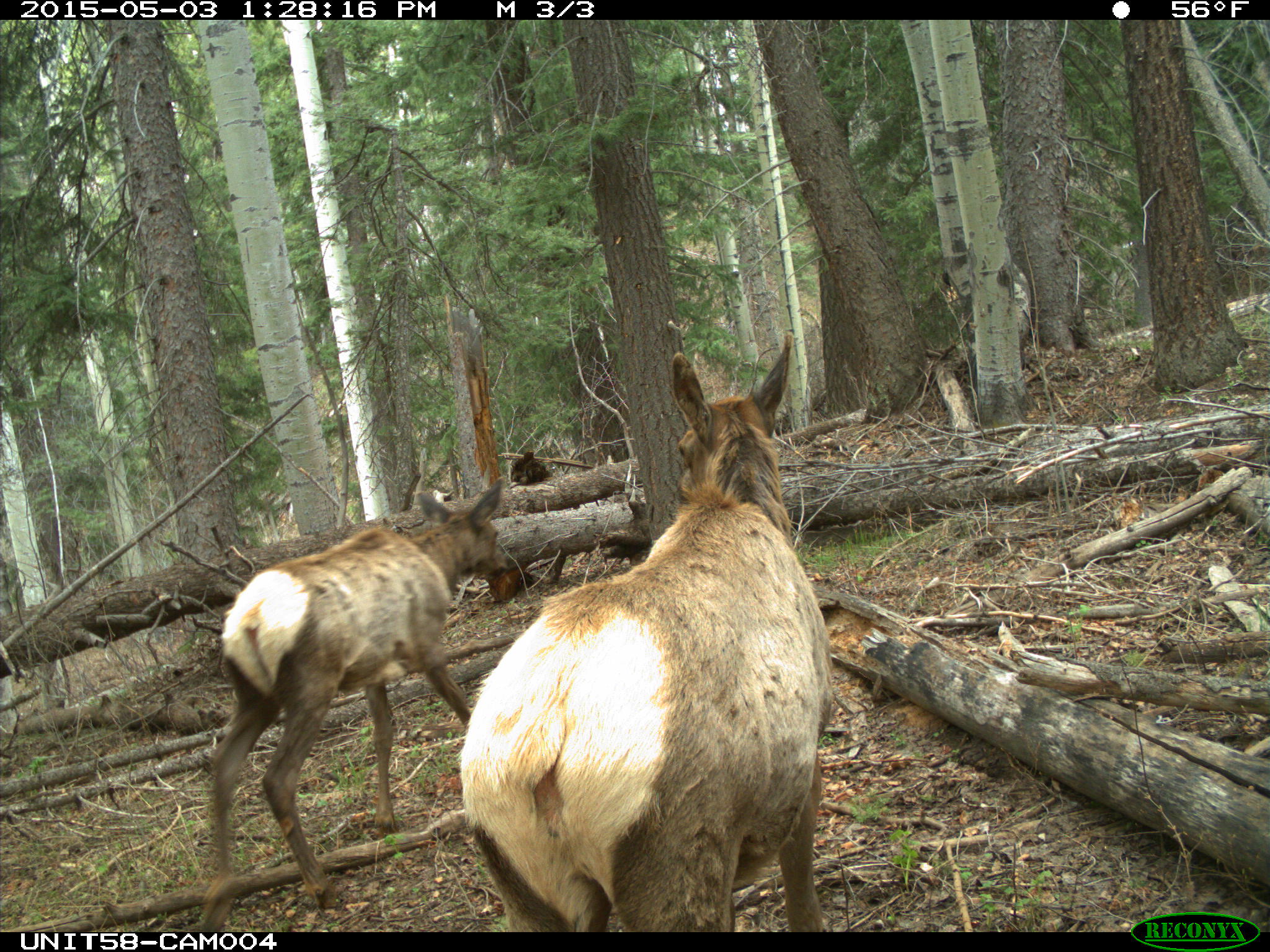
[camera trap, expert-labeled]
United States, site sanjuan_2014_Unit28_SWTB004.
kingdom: Animalia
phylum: Chordata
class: Mammalia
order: Artiodactyla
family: Cervidae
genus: Cervus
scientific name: Cervus elaphus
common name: red deer